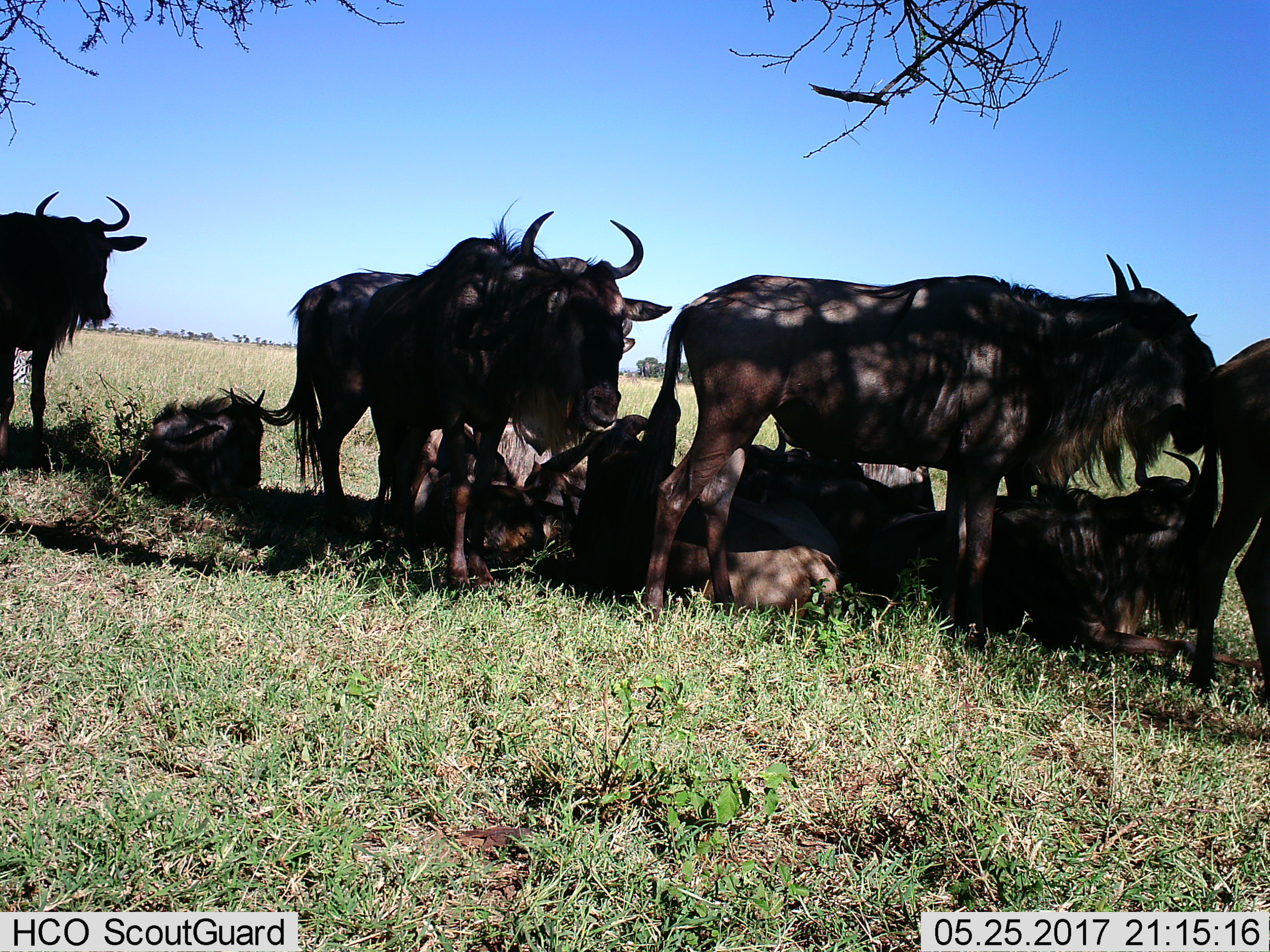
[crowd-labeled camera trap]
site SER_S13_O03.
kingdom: Animalia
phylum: Chordata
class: Mammalia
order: Artiodactyla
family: Bovidae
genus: Connochaetes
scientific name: Connochaetes taurinus taurinus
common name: blue wildebeest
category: wildebeestblue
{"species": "wildebeestblue (blue wildebeest) (Connochaetes taurinus taurinus)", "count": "10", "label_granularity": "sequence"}